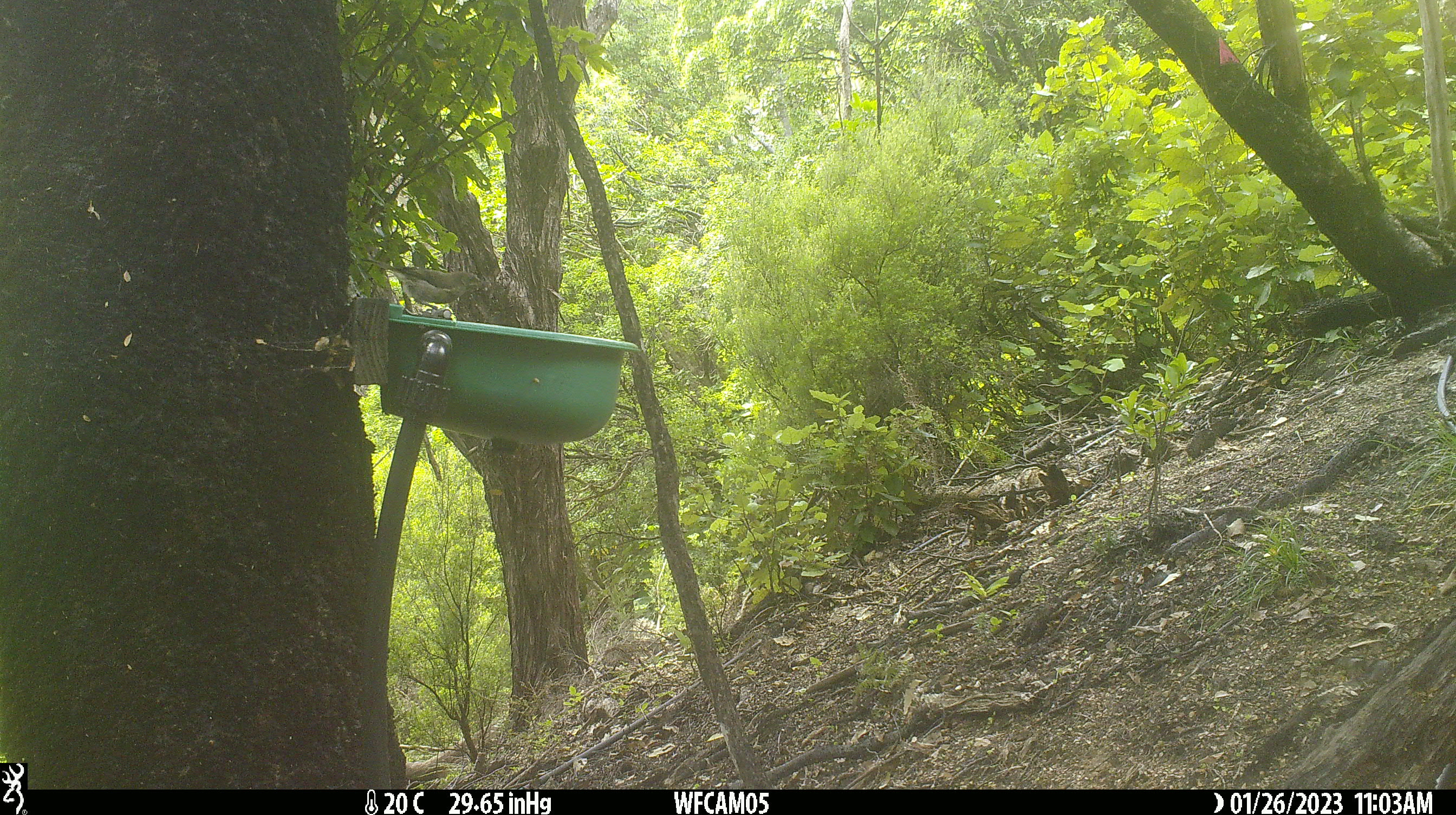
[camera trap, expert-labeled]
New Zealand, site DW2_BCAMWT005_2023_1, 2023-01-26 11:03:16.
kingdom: Animalia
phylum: Chordata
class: Aves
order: Passeriformes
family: Meliphagidae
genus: Anthornis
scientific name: Anthornis melanura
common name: new zealand bellbird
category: bellbird